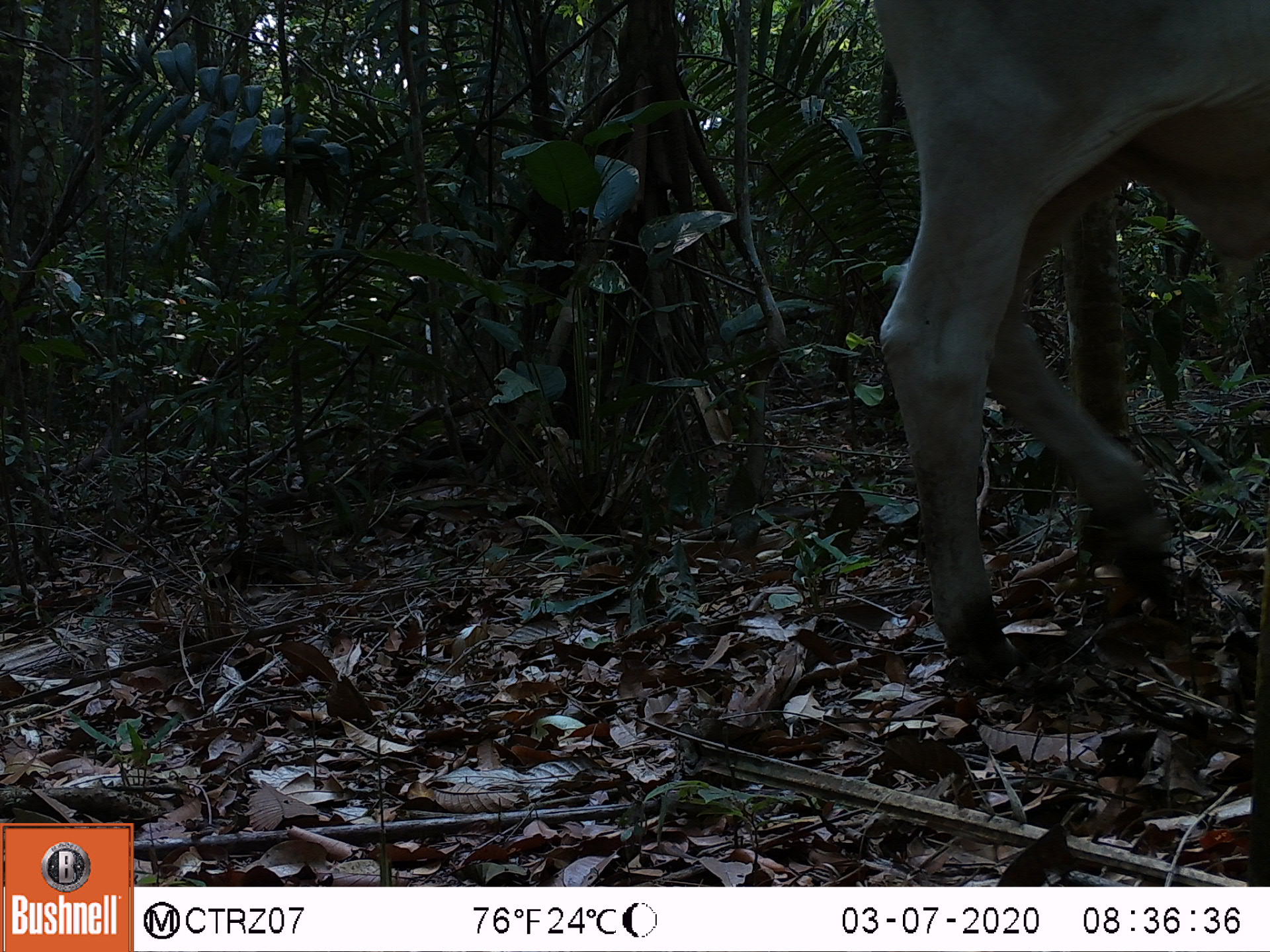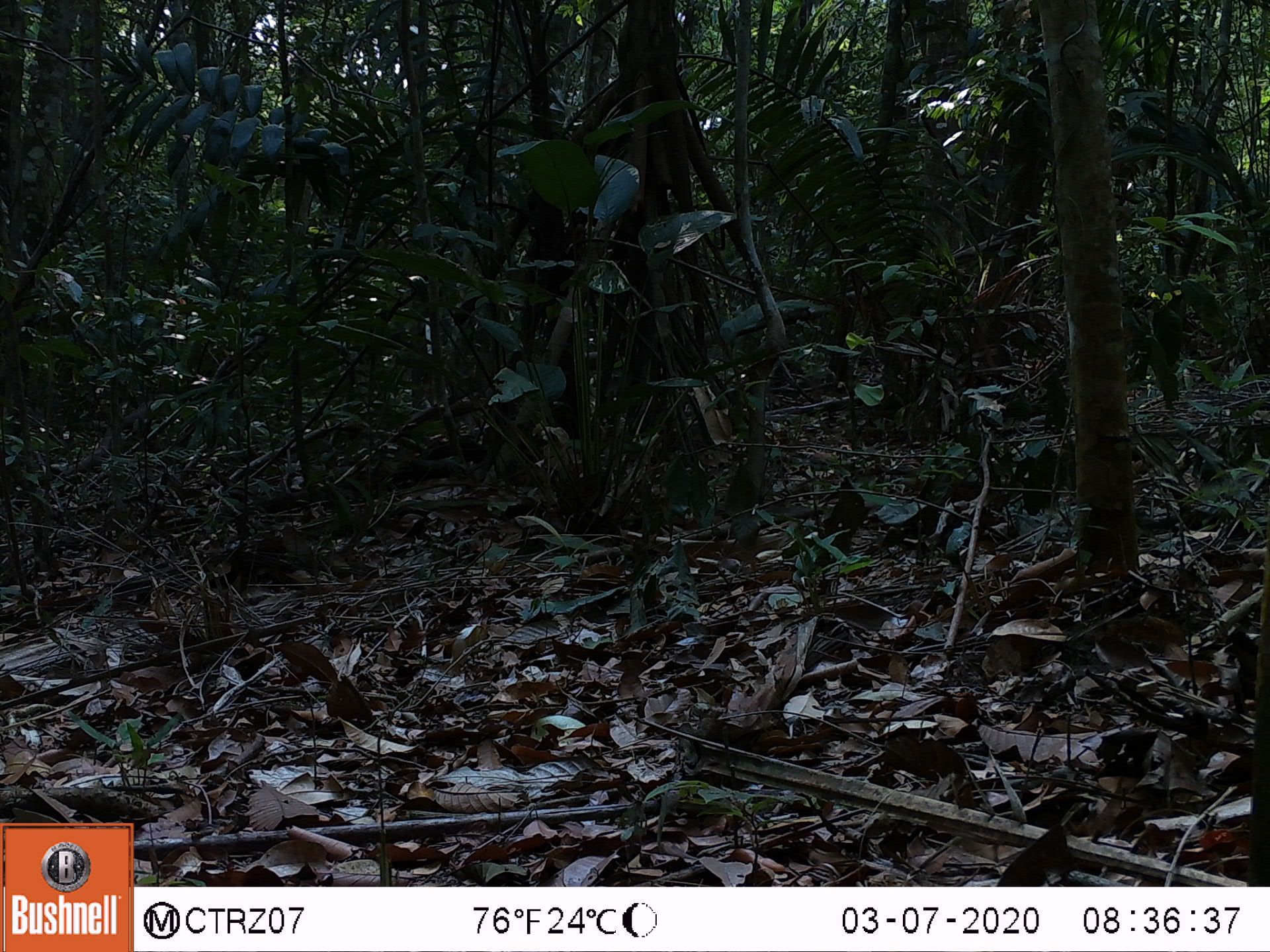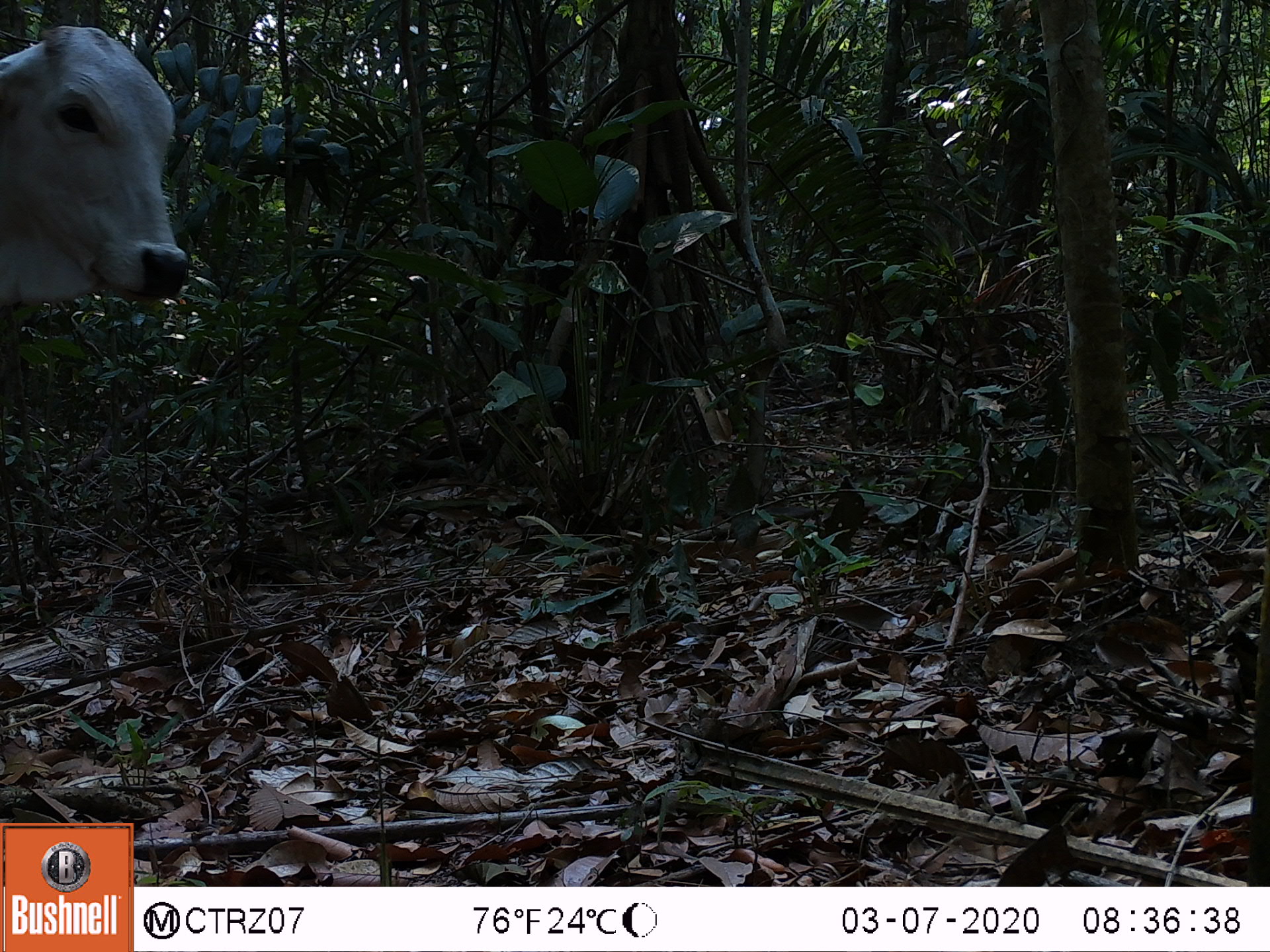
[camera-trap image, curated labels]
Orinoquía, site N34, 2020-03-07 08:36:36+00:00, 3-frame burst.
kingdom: Animalia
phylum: Chordata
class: Mammalia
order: Artiodactyla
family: Bovidae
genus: Bos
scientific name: Bos taurus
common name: cow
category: cattle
Cattle (cow) (Bos taurus).